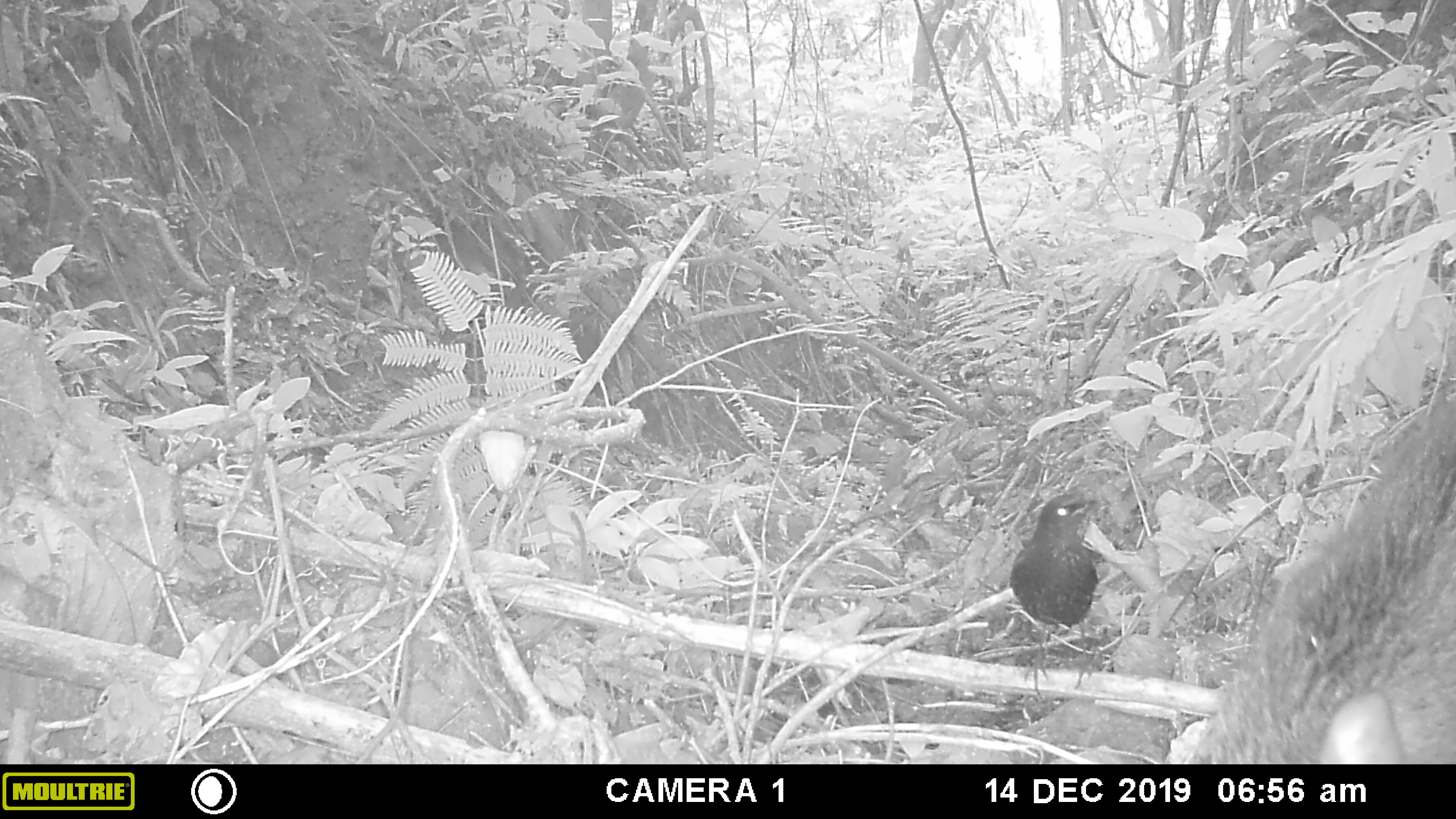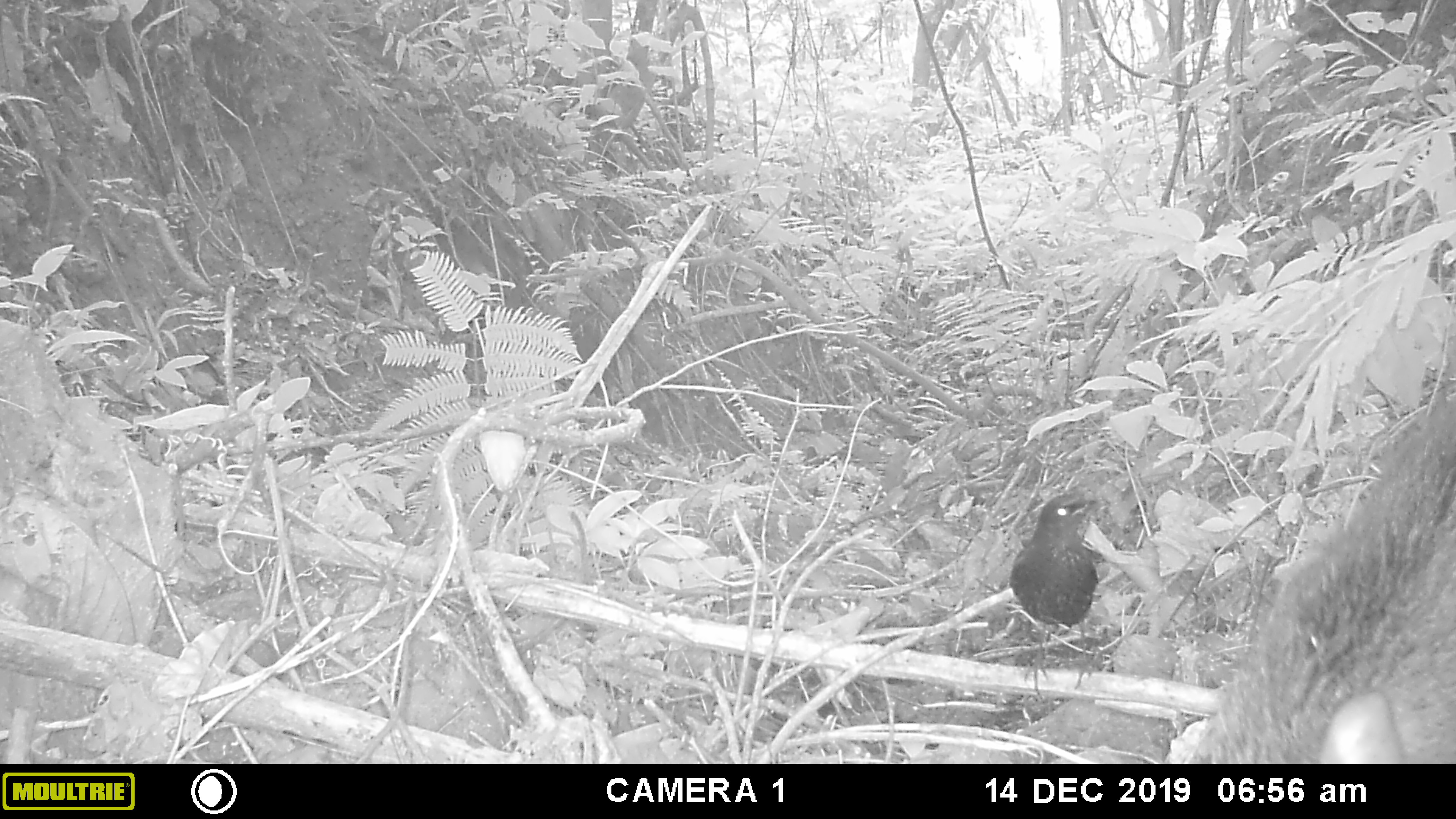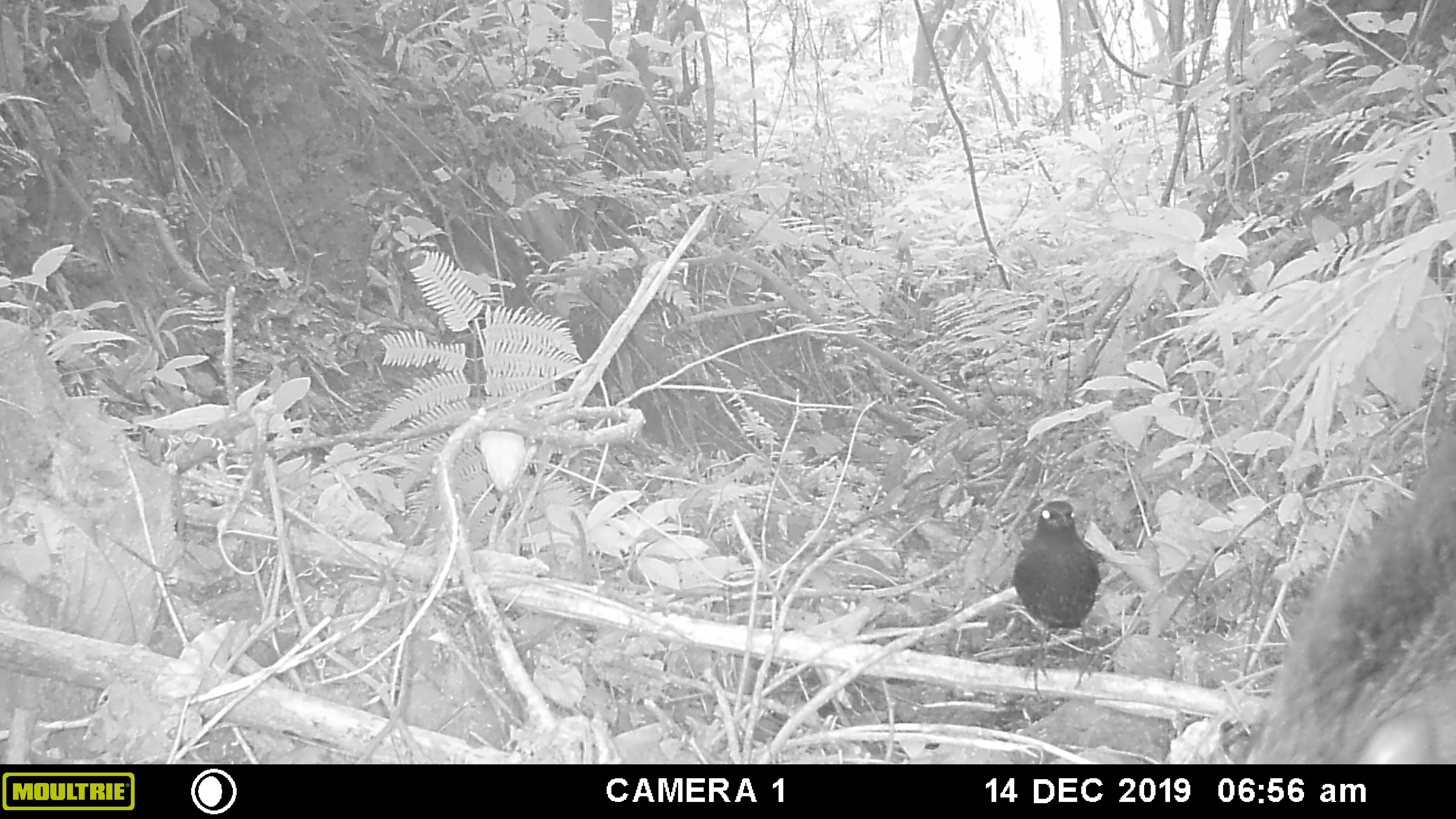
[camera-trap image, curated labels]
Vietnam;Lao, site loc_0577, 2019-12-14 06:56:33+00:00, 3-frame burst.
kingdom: Animalia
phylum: Chordata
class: Aves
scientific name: Aves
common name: bird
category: unidentified bird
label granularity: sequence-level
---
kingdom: Animalia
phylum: Chordata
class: Mammalia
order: Artiodactyla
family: Suidae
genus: Sus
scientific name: Sus scrofa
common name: eurasian wild pig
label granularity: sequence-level